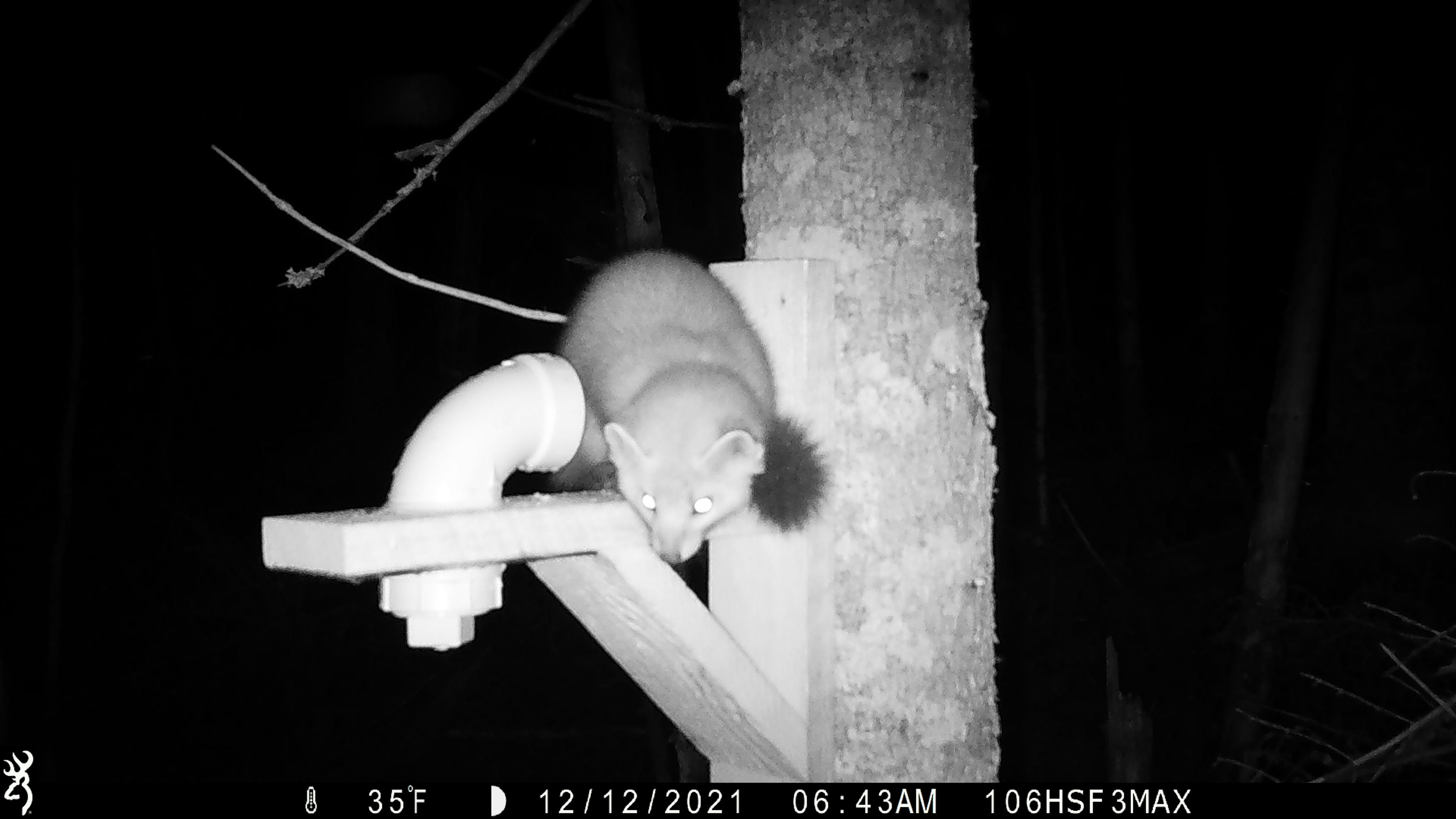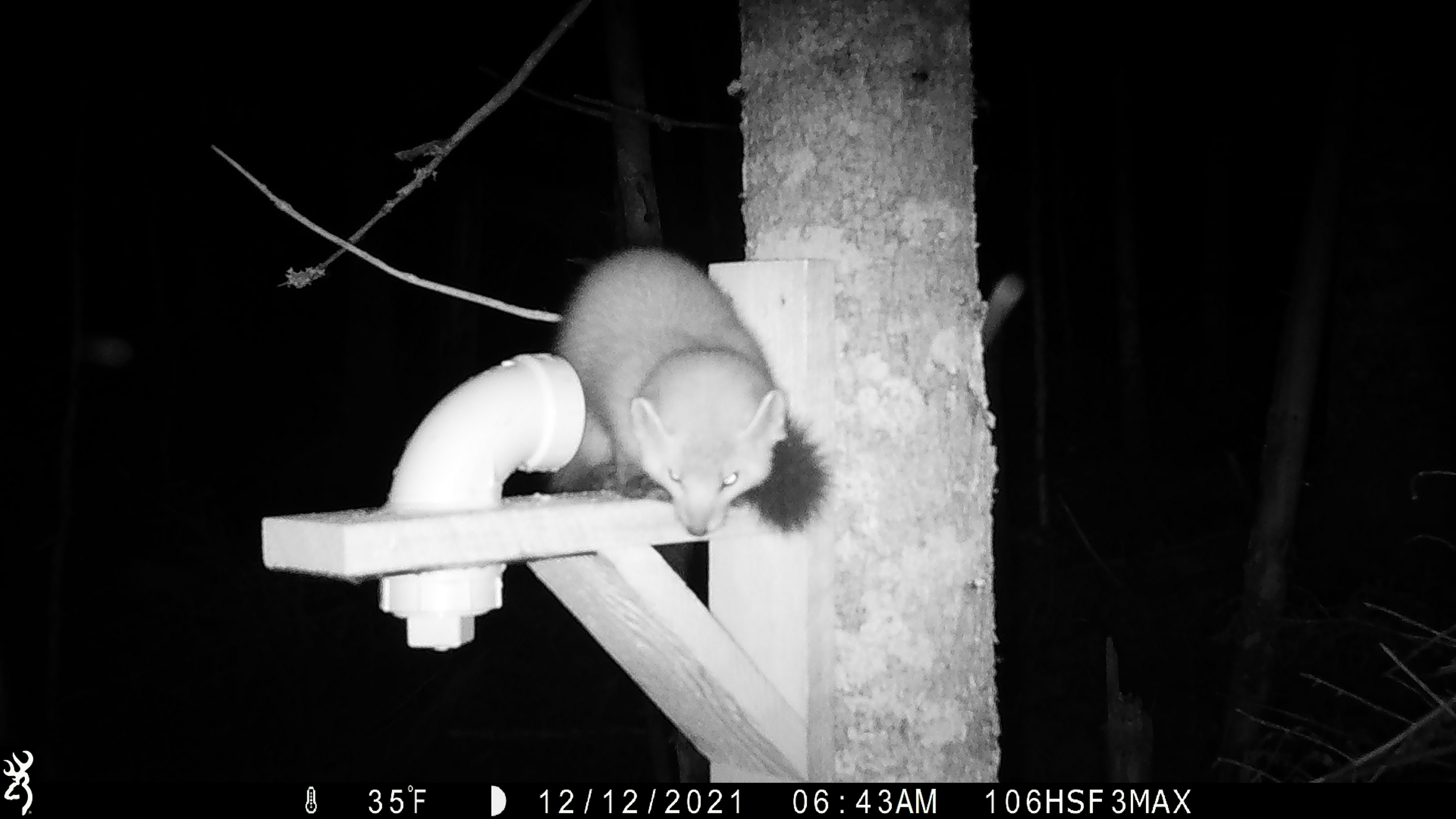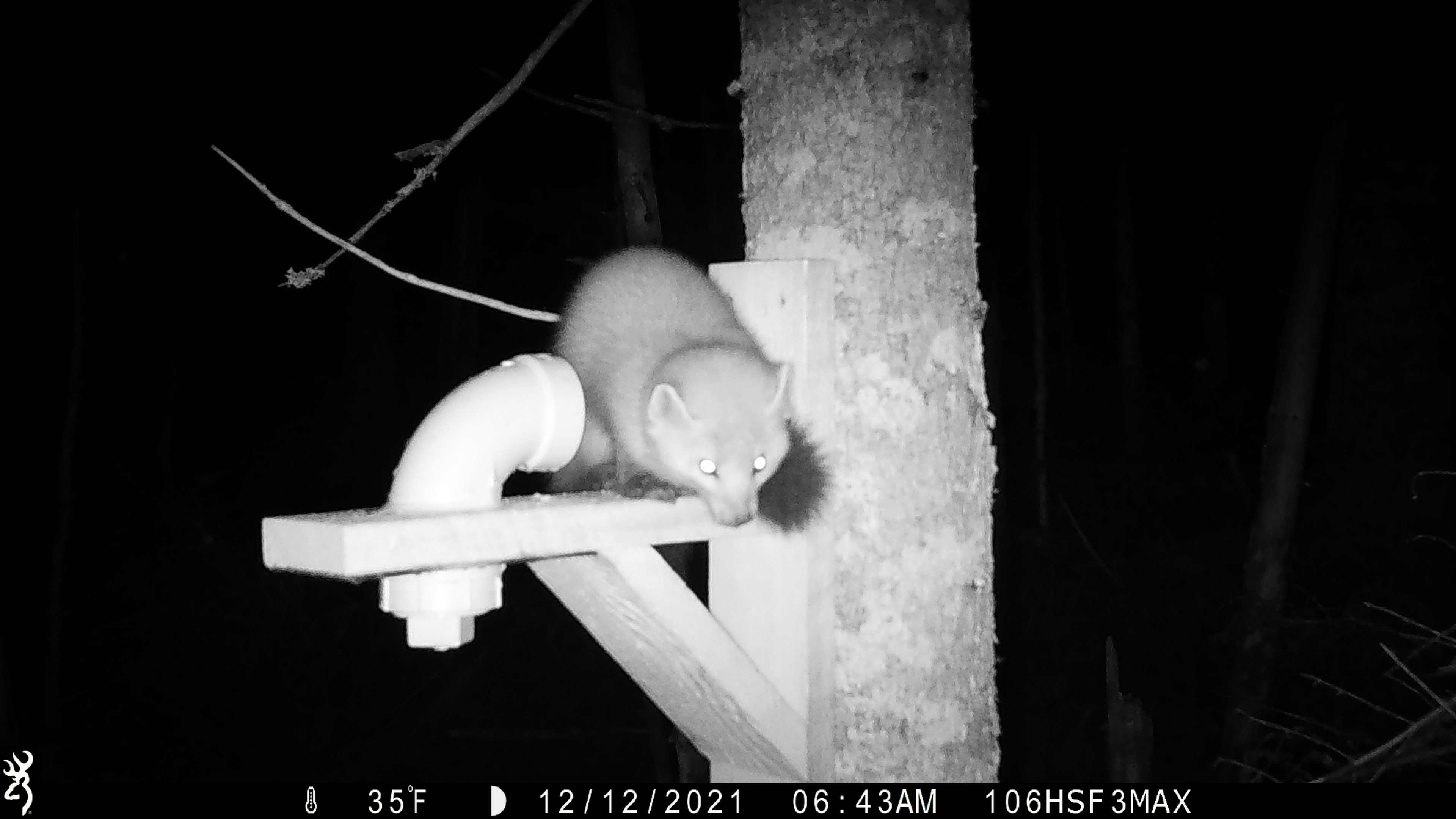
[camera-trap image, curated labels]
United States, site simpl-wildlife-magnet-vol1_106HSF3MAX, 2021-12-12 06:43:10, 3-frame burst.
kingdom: Animalia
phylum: Chordata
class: Mammalia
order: Carnivora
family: Mustelidae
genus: Martes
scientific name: Martes americana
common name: american marten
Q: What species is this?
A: American marten (Martes americana).